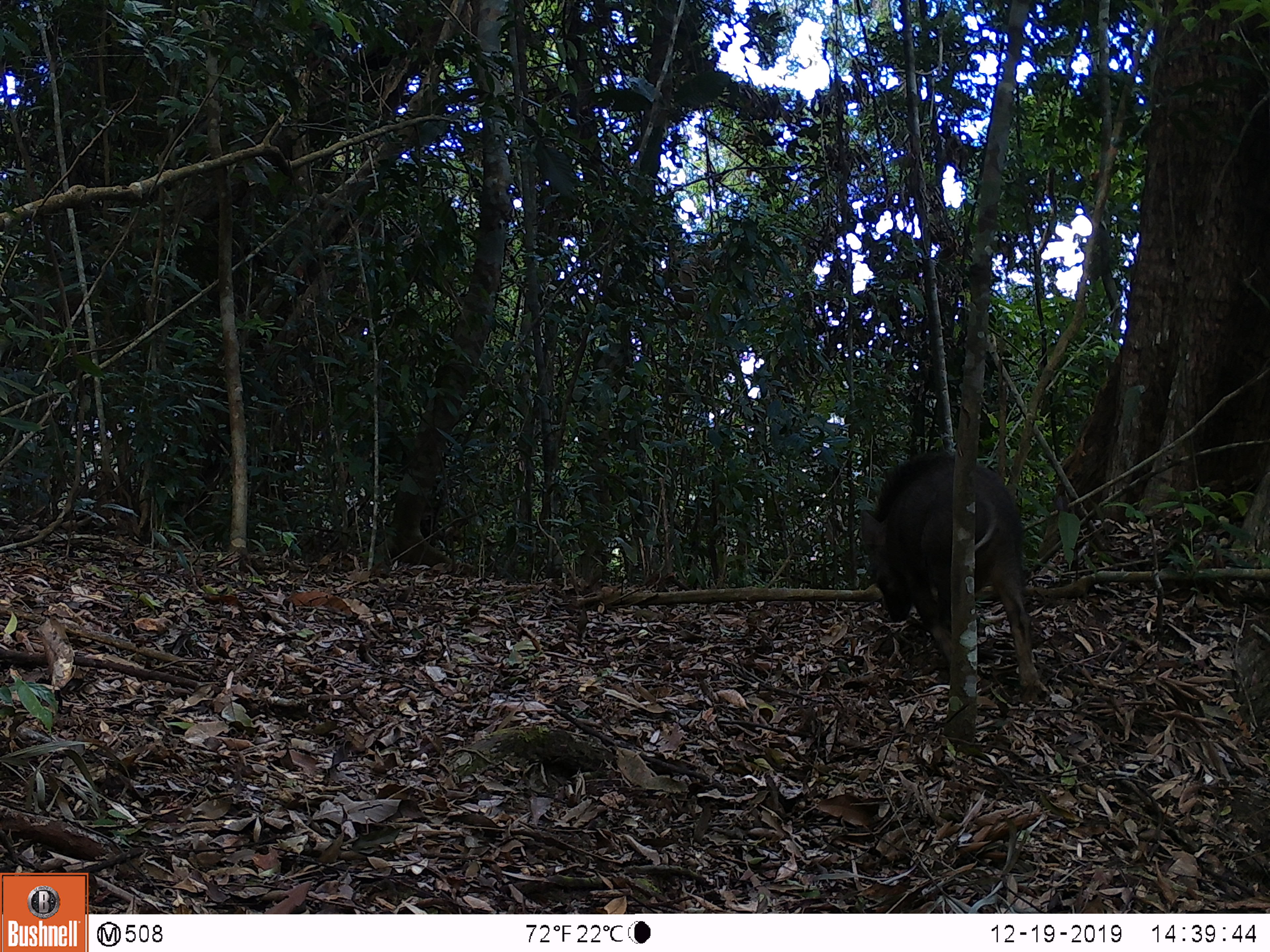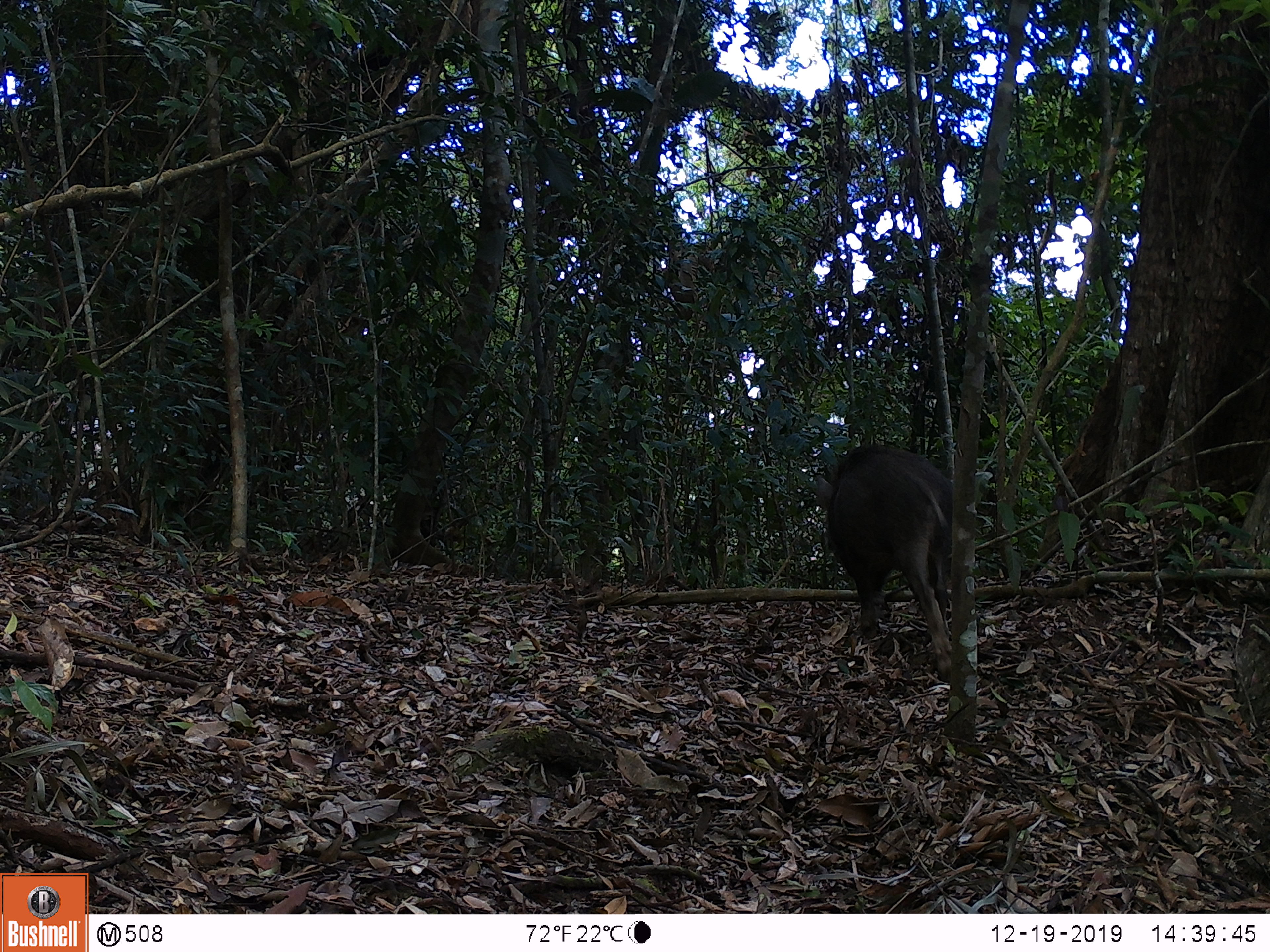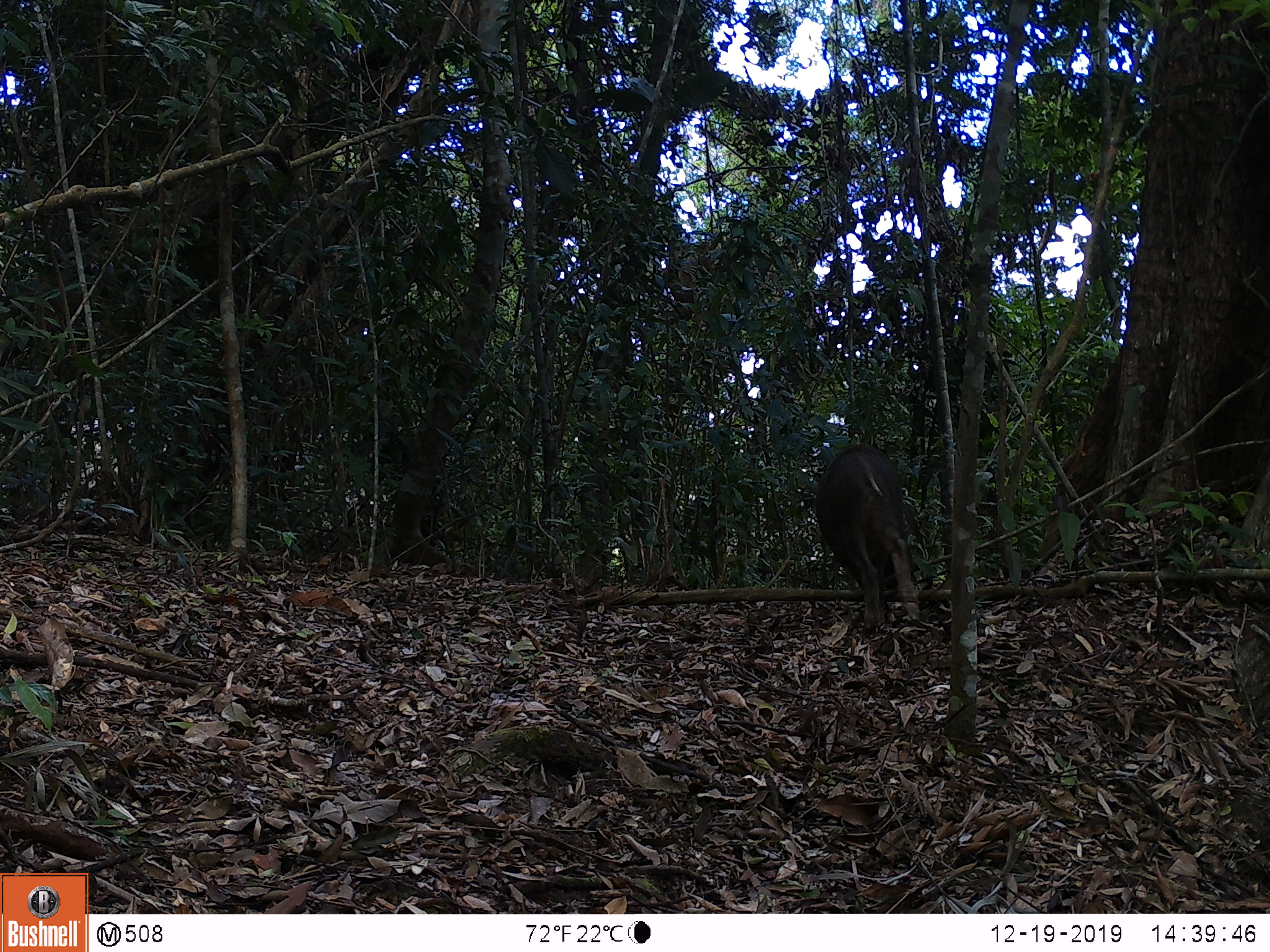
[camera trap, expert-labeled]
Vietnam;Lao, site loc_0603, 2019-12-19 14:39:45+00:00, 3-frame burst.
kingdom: Animalia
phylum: Chordata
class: Mammalia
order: Artiodactyla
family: Suidae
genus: Sus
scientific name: Sus scrofa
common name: eurasian wild pig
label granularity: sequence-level